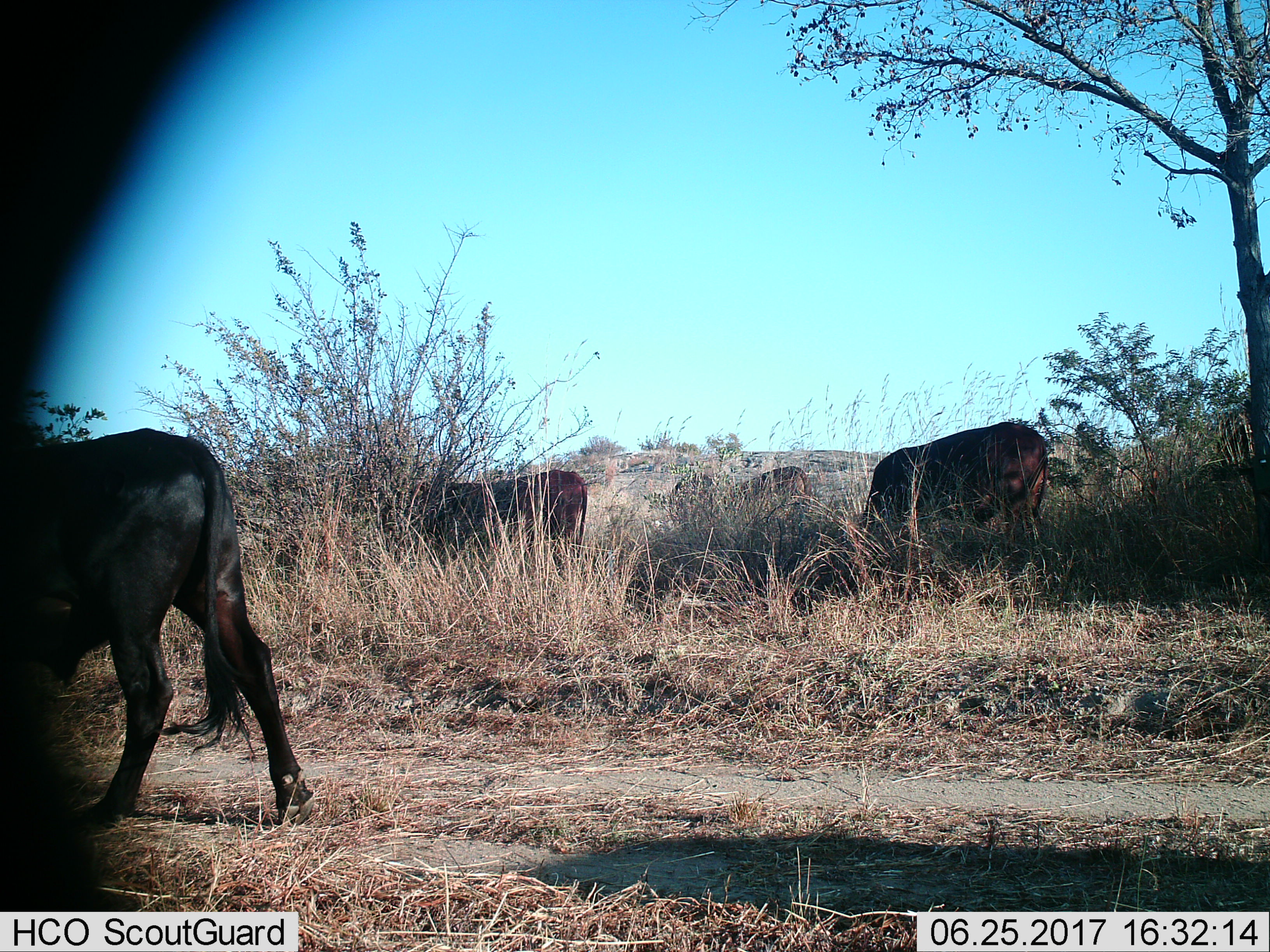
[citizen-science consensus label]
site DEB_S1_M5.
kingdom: Animalia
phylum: Chordata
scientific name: Vertebrata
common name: domestic animal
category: domesticanimal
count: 5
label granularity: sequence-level